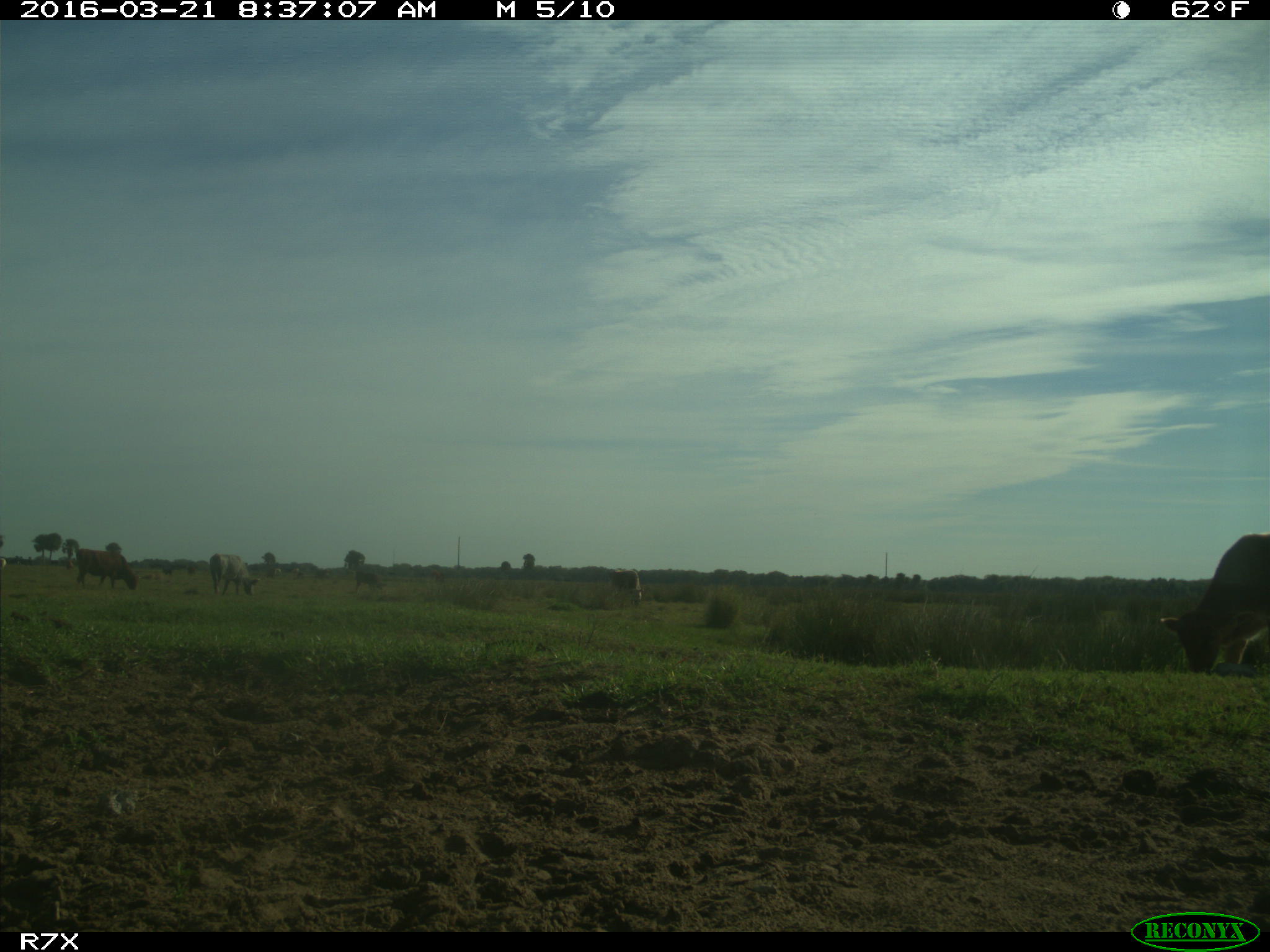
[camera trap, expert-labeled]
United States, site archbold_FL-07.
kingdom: Animalia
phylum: Chordata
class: Mammalia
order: Artiodactyla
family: Bovidae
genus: Bos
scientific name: Bos taurus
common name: domestic cow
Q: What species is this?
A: Bos taurus (domestic cow).